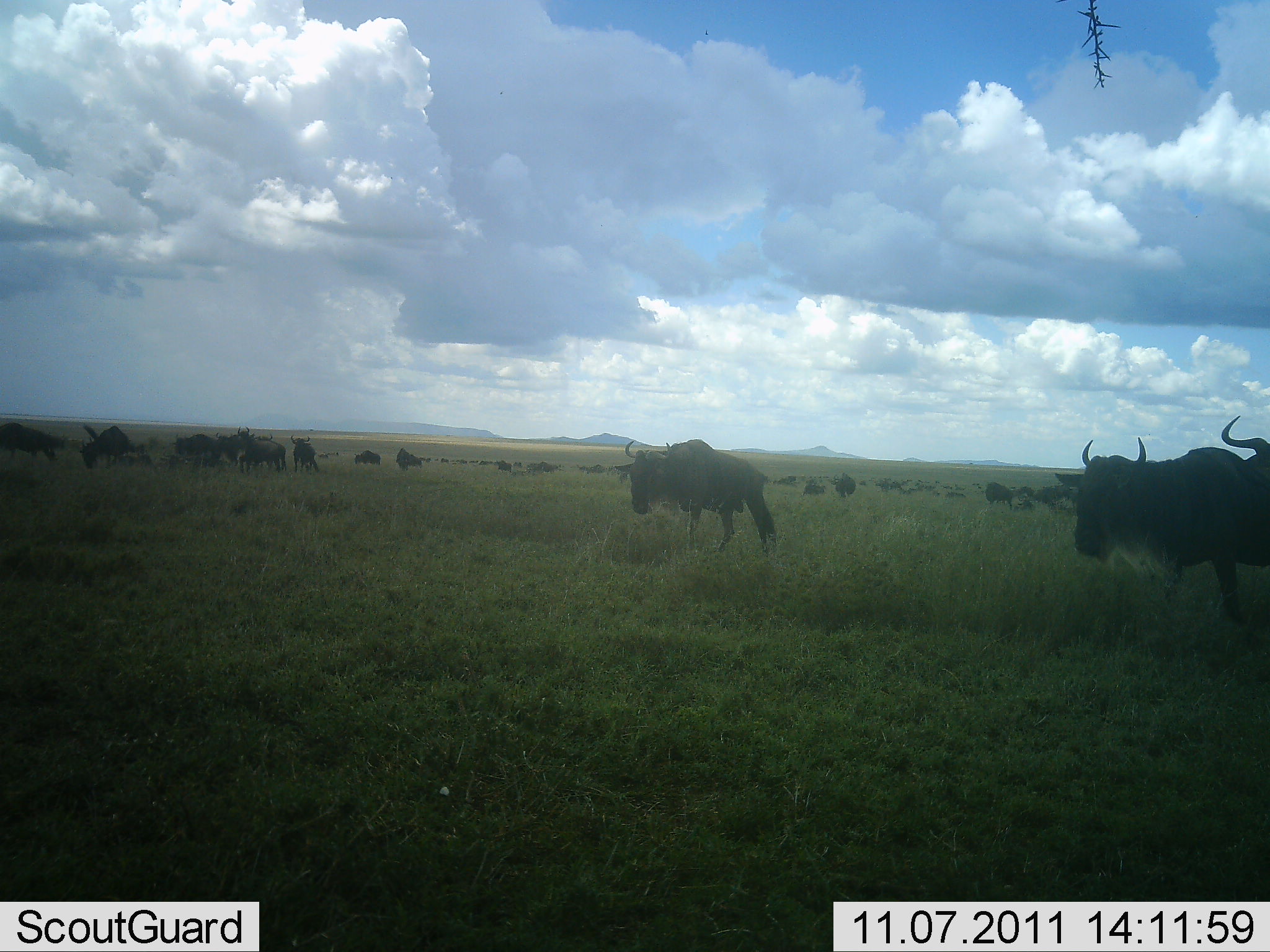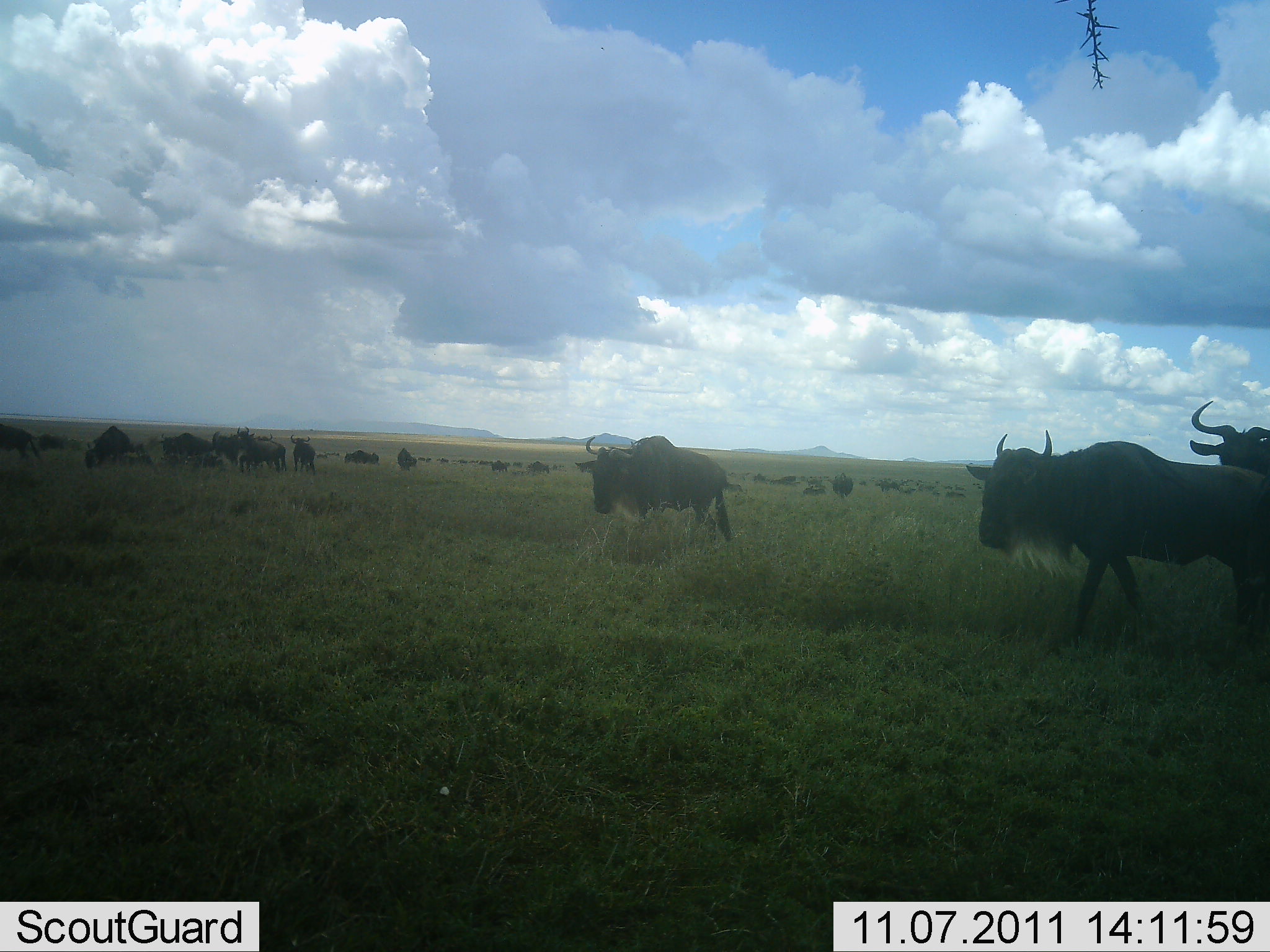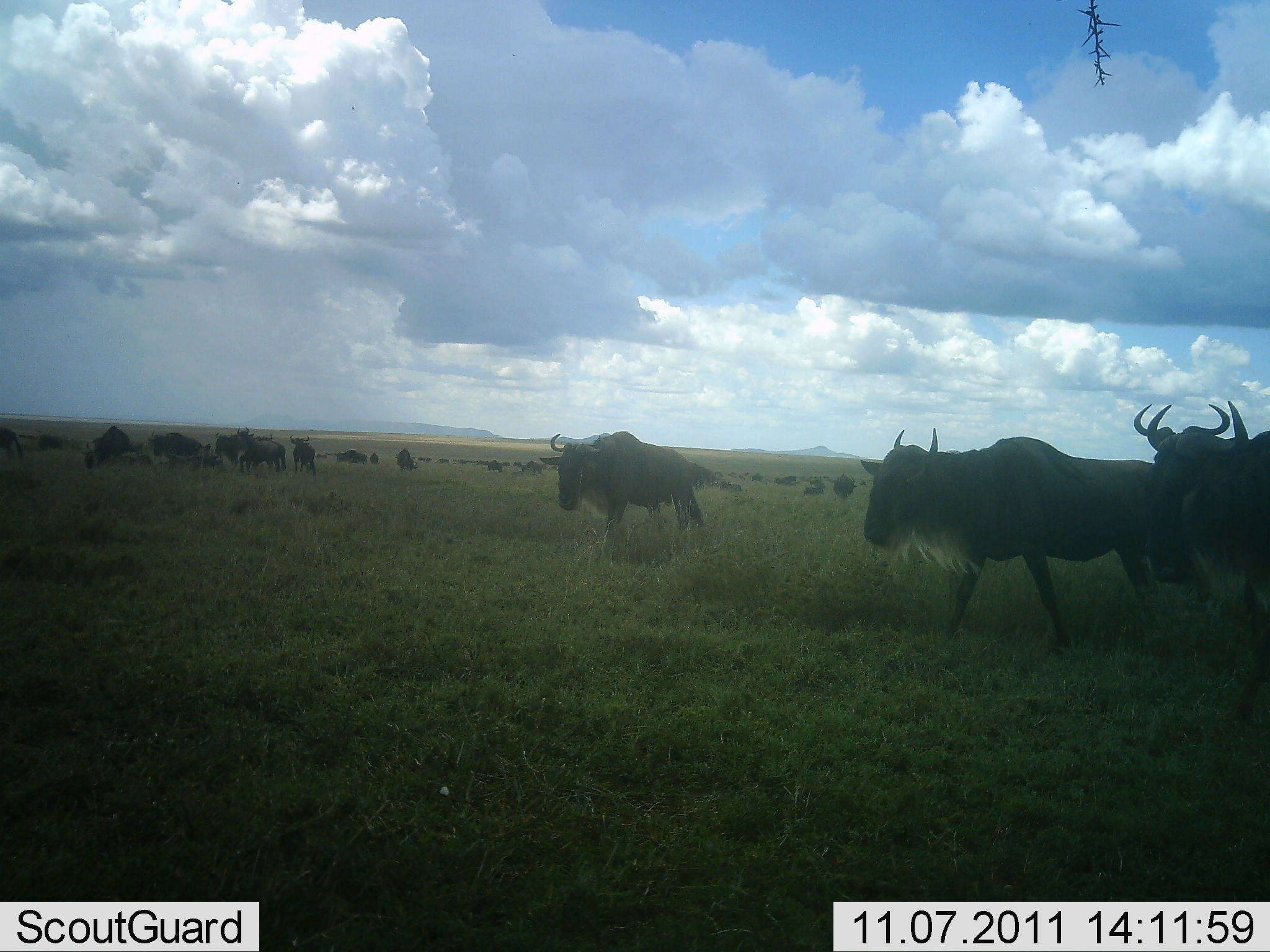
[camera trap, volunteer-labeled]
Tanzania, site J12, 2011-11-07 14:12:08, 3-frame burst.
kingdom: Animalia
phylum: Chordata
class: Mammalia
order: Artiodactyla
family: Bovidae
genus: Connochaetes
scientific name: Connochaetes taurinus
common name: blue wildebeest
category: wildebeest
Wildebeest (blue wildebeest) (Connochaetes taurinus), count 11-50. Behavior (volunteer vote fractions): standing 47%, resting 0%, moving 93%, interacting 7%. Young present (vote fraction): 0%. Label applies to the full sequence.